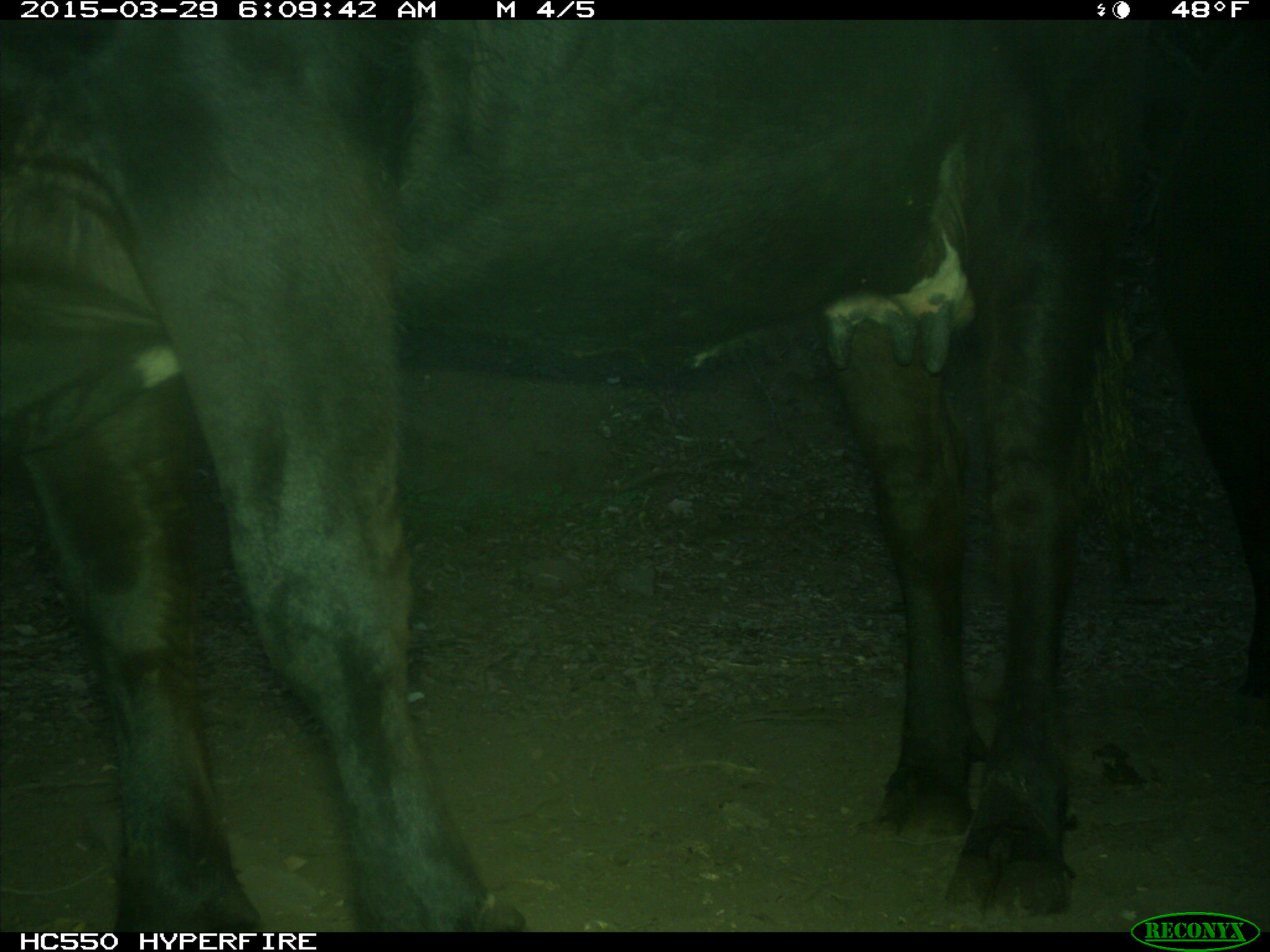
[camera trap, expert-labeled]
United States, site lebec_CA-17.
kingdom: Animalia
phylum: Chordata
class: Mammalia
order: Artiodactyla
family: Bovidae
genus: Bos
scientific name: Bos taurus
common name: domestic cow